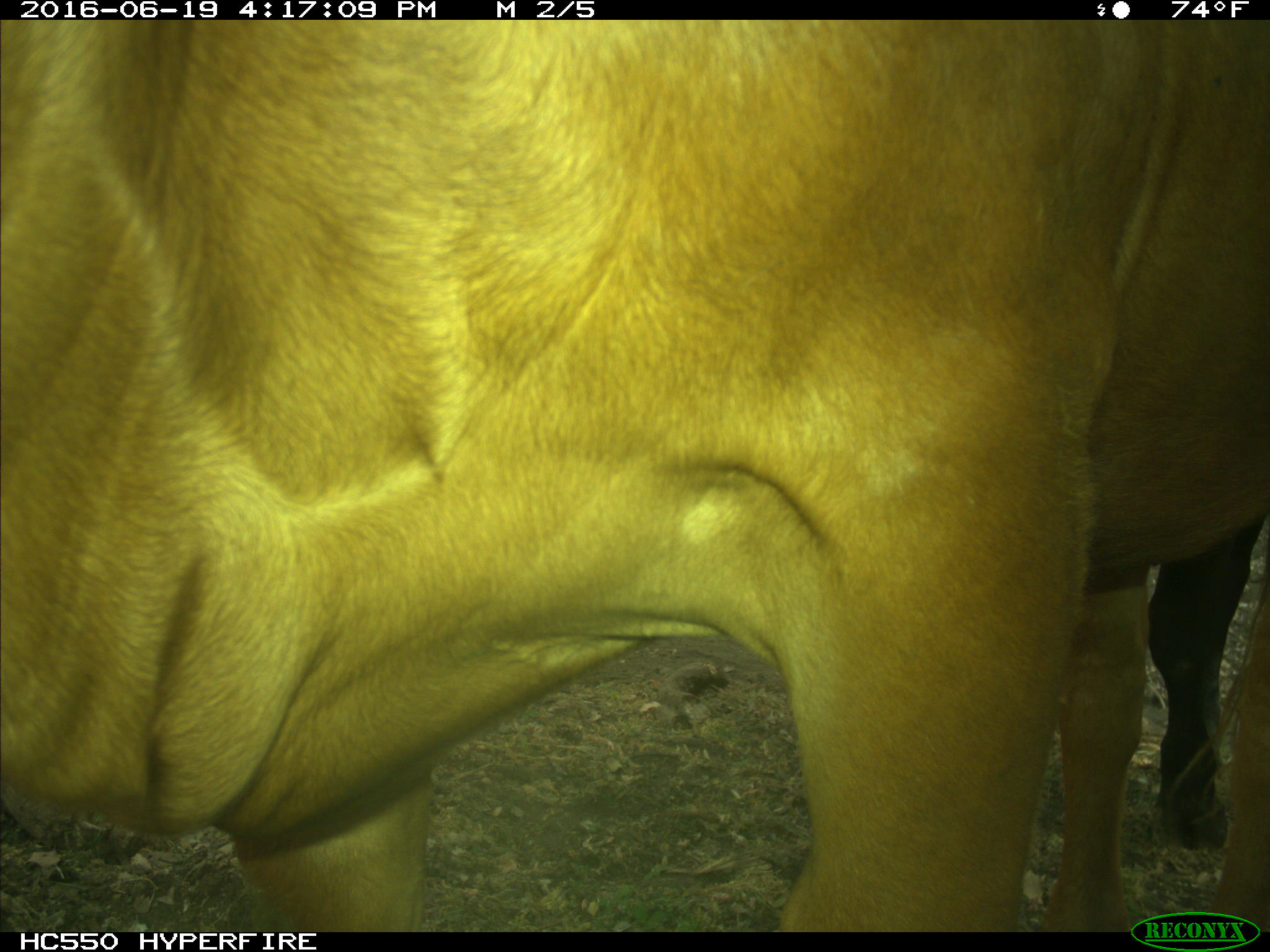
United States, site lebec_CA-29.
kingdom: Animalia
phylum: Chordata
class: Mammalia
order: Artiodactyla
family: Bovidae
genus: Bos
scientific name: Bos taurus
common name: domestic cow